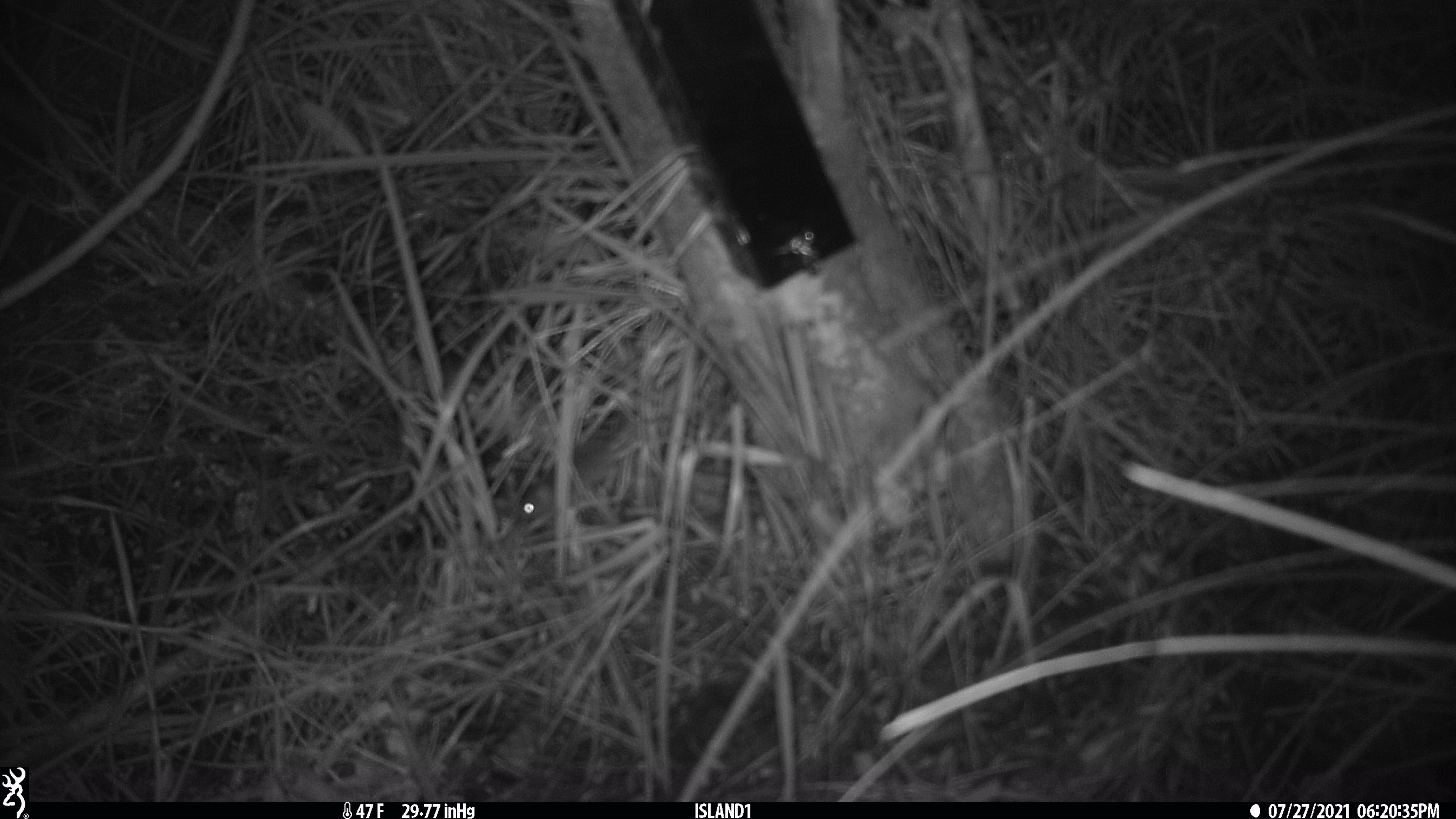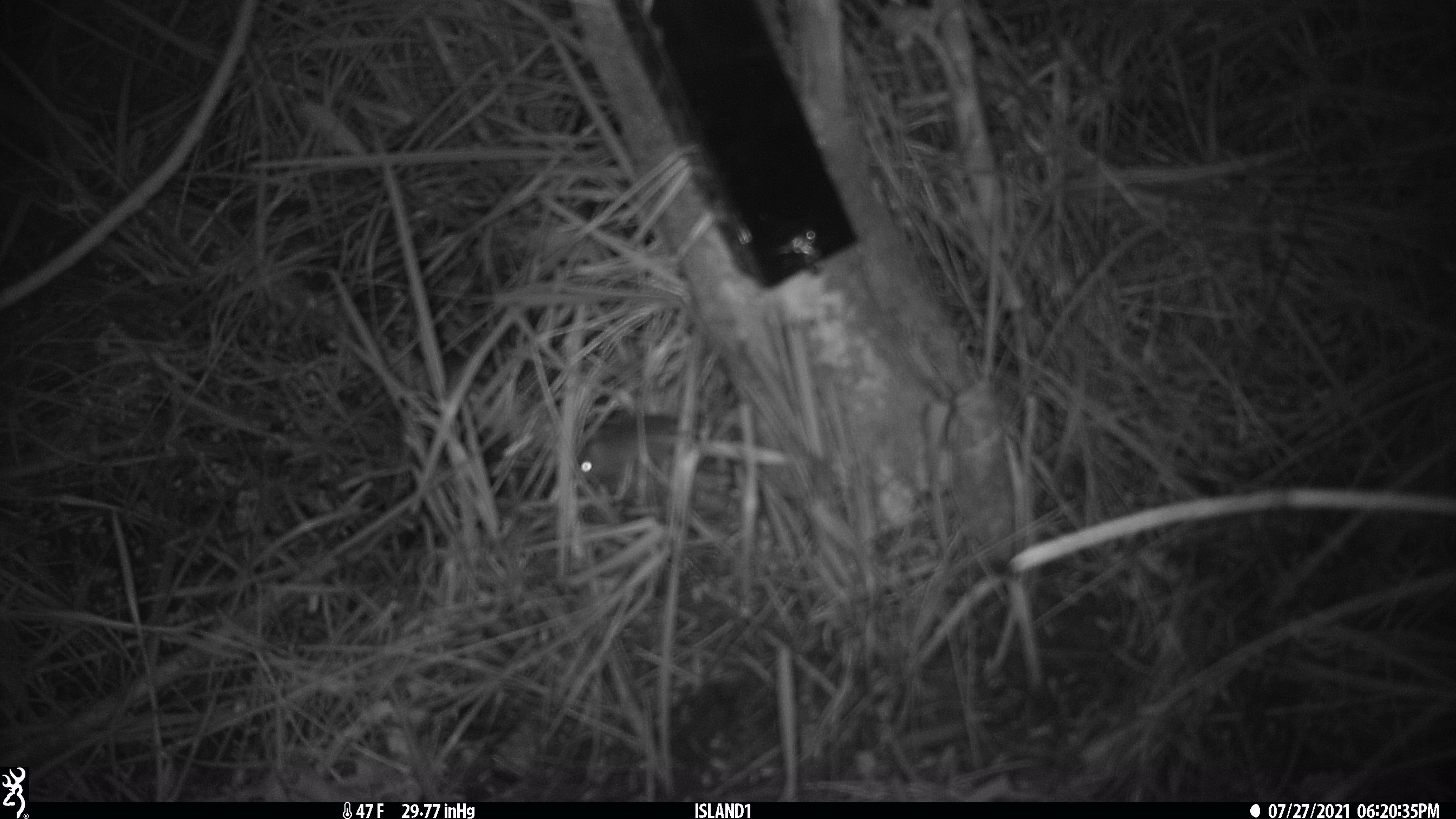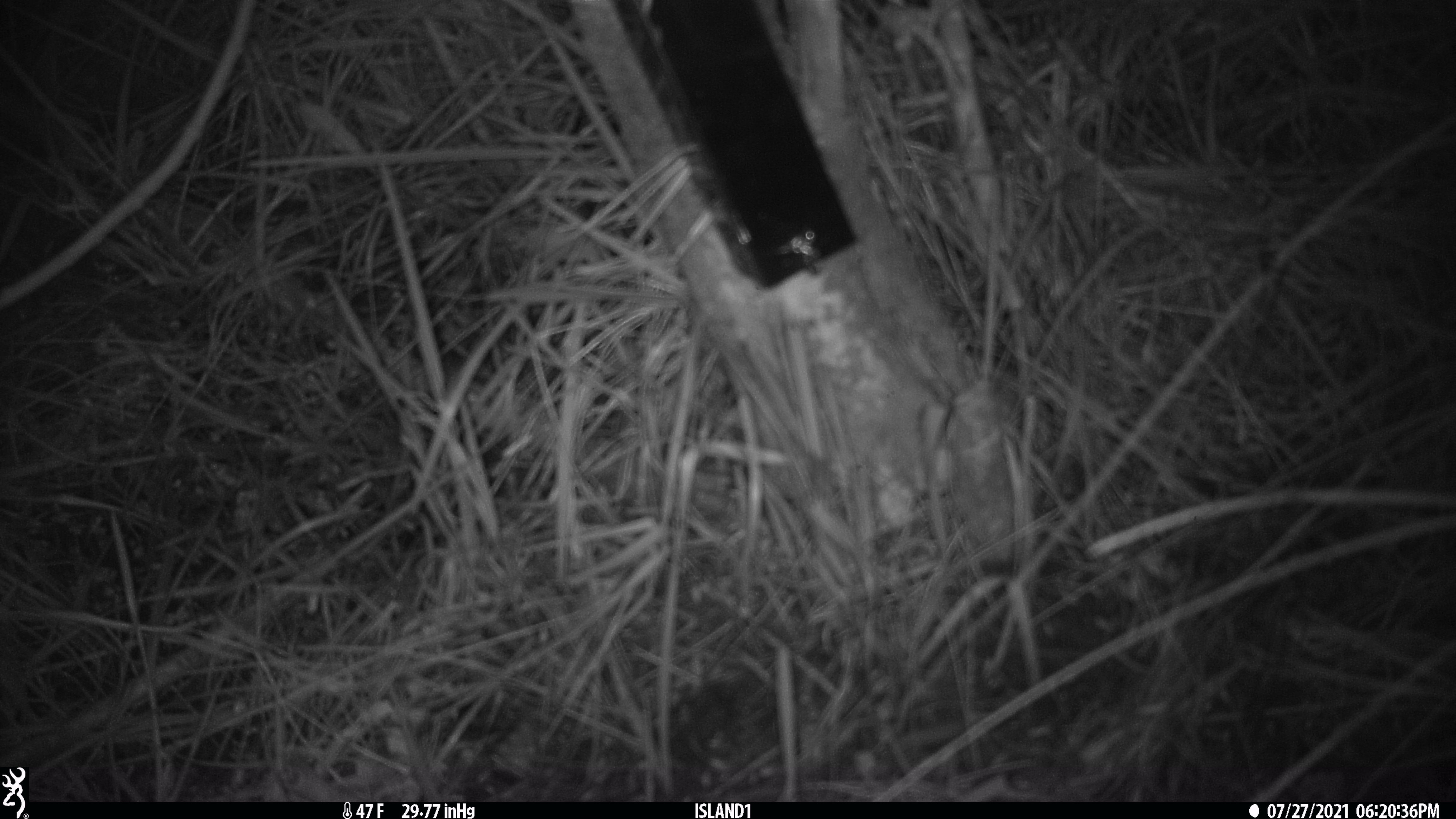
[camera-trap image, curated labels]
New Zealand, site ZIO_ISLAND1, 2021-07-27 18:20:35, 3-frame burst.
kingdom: Animalia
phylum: Chordata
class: Mammalia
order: Rodentia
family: Muridae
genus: Mus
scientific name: Mus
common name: mouse